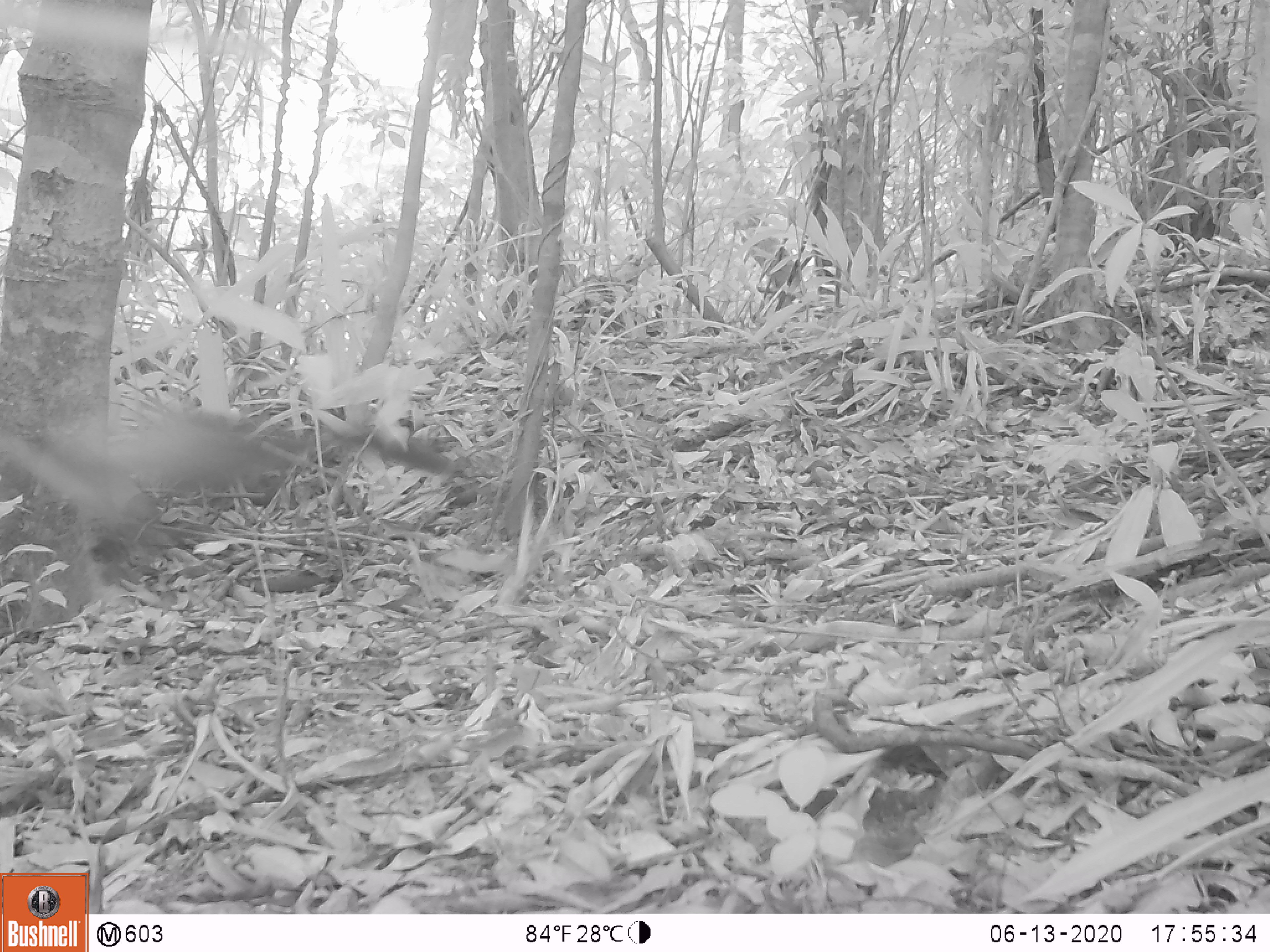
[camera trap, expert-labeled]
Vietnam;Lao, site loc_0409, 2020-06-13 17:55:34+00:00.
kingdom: Animalia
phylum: Chordata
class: Mammalia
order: Carnivora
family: Mustelidae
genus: Martes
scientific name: Martes flavigula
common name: yellow-throated marten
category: yellow throated marten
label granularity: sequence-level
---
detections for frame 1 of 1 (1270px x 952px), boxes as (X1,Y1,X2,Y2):
yellow throated marten: (0,408,453,548)